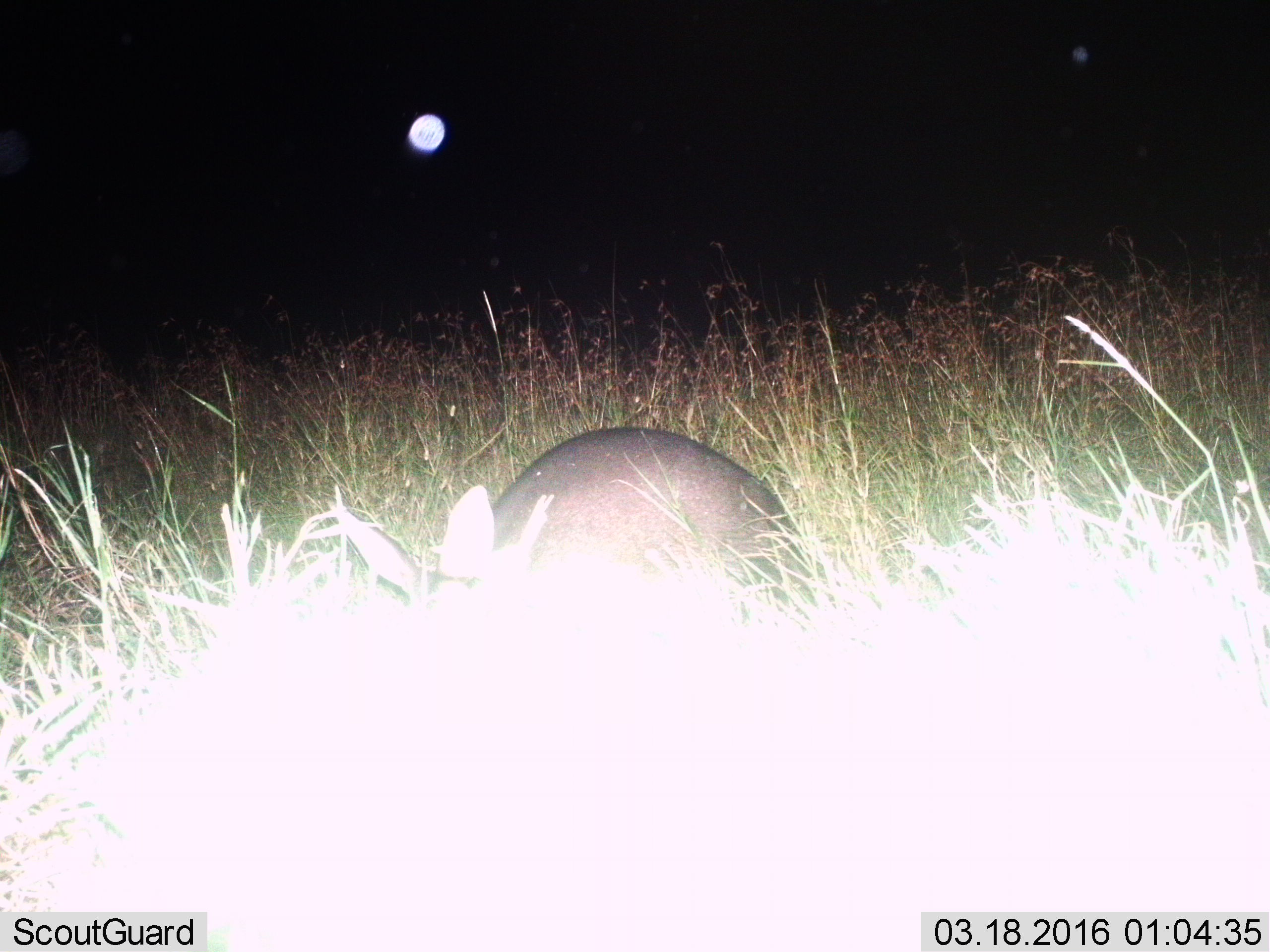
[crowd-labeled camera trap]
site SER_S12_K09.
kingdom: Animalia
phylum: Chordata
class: Mammalia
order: Tubulidentata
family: Orycteropodidae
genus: Orycteropus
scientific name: Orycteropus afer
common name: aardvark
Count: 1.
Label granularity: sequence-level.